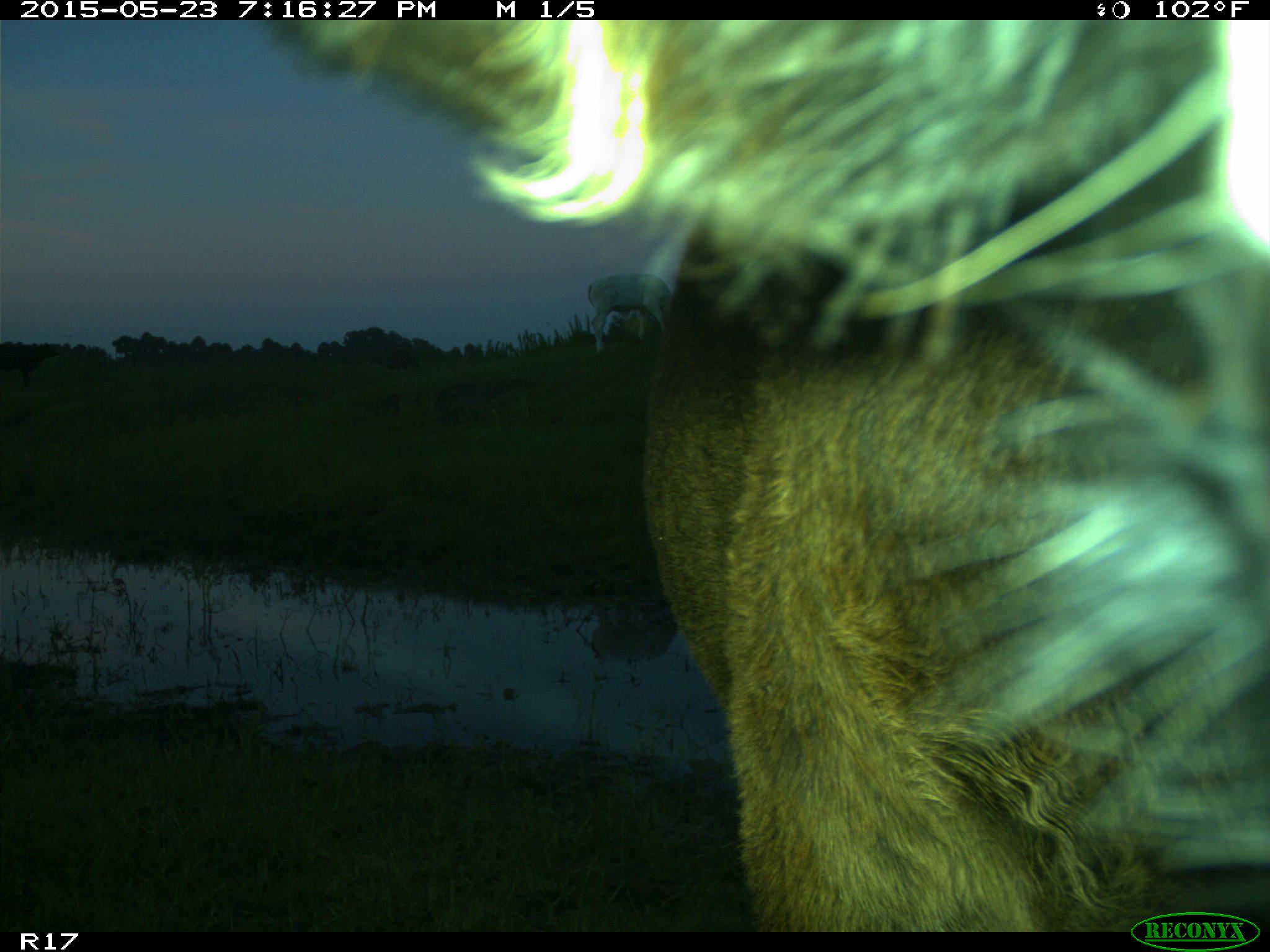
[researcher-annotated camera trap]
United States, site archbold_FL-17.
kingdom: Animalia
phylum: Chordata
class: Mammalia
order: Artiodactyla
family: Bovidae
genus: Bos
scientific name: Bos taurus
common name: domestic cow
Bos taurus (domestic cow).